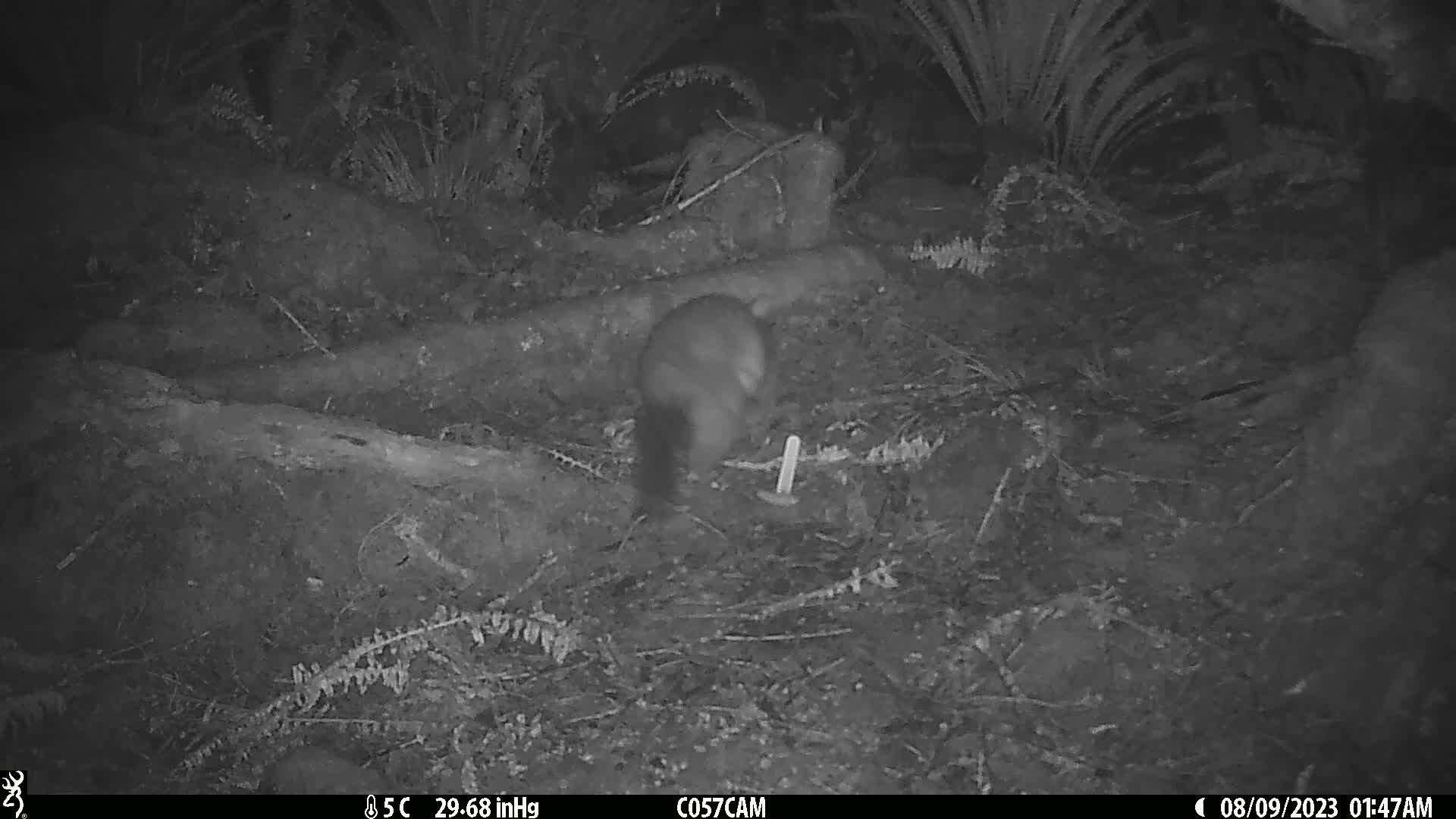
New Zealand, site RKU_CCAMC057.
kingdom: Animalia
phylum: Chordata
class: Mammalia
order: Diprotodontia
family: Phalangeridae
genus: Trichosurus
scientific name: Trichosurus vulpecula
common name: common brushtail possum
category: possum